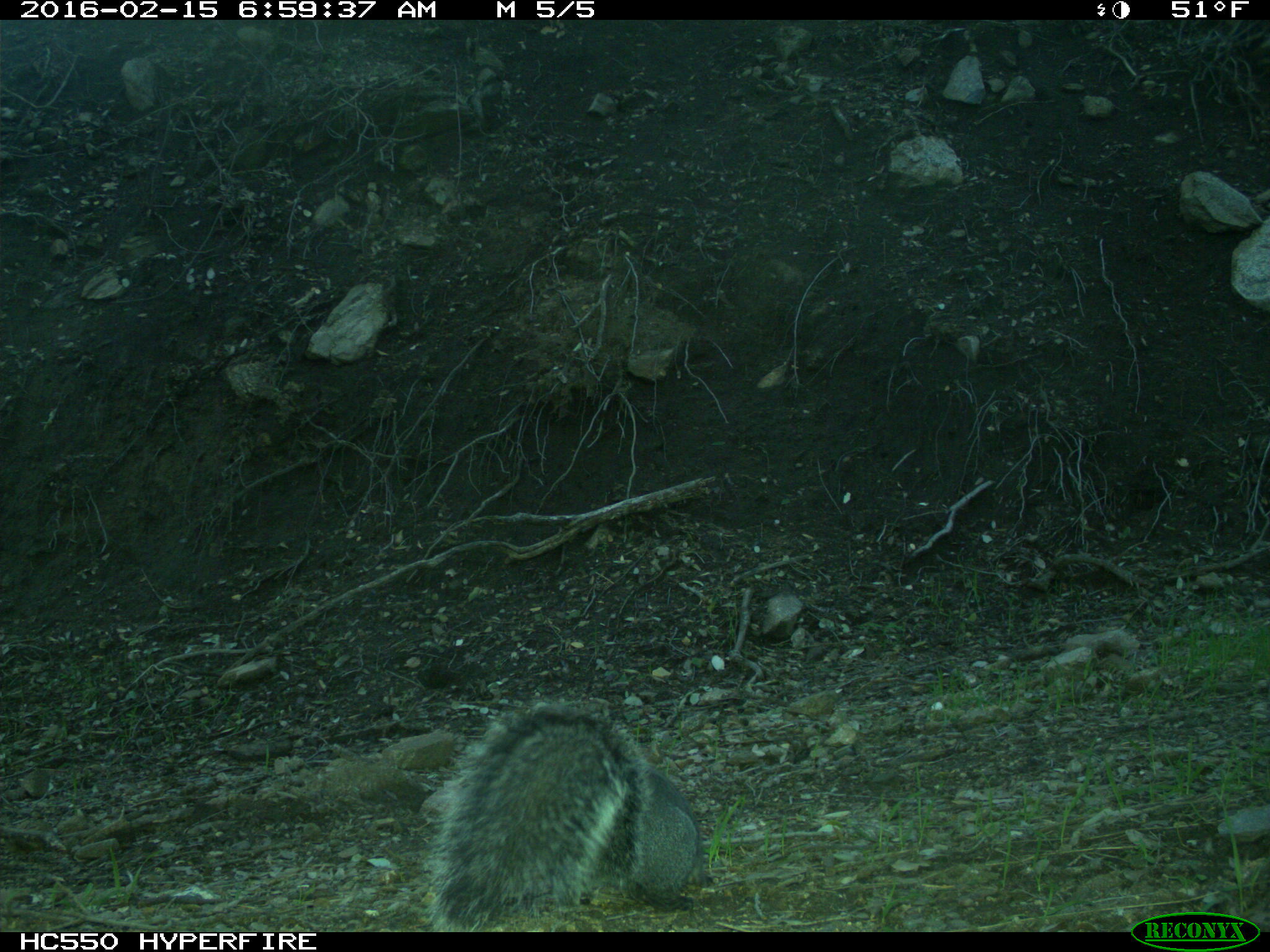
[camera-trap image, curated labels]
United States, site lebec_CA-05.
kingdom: Animalia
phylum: Chordata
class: Mammalia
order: Rodentia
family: Sciuridae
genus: Sciurus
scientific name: Sciurus carolinensis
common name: eastern gray squirrel